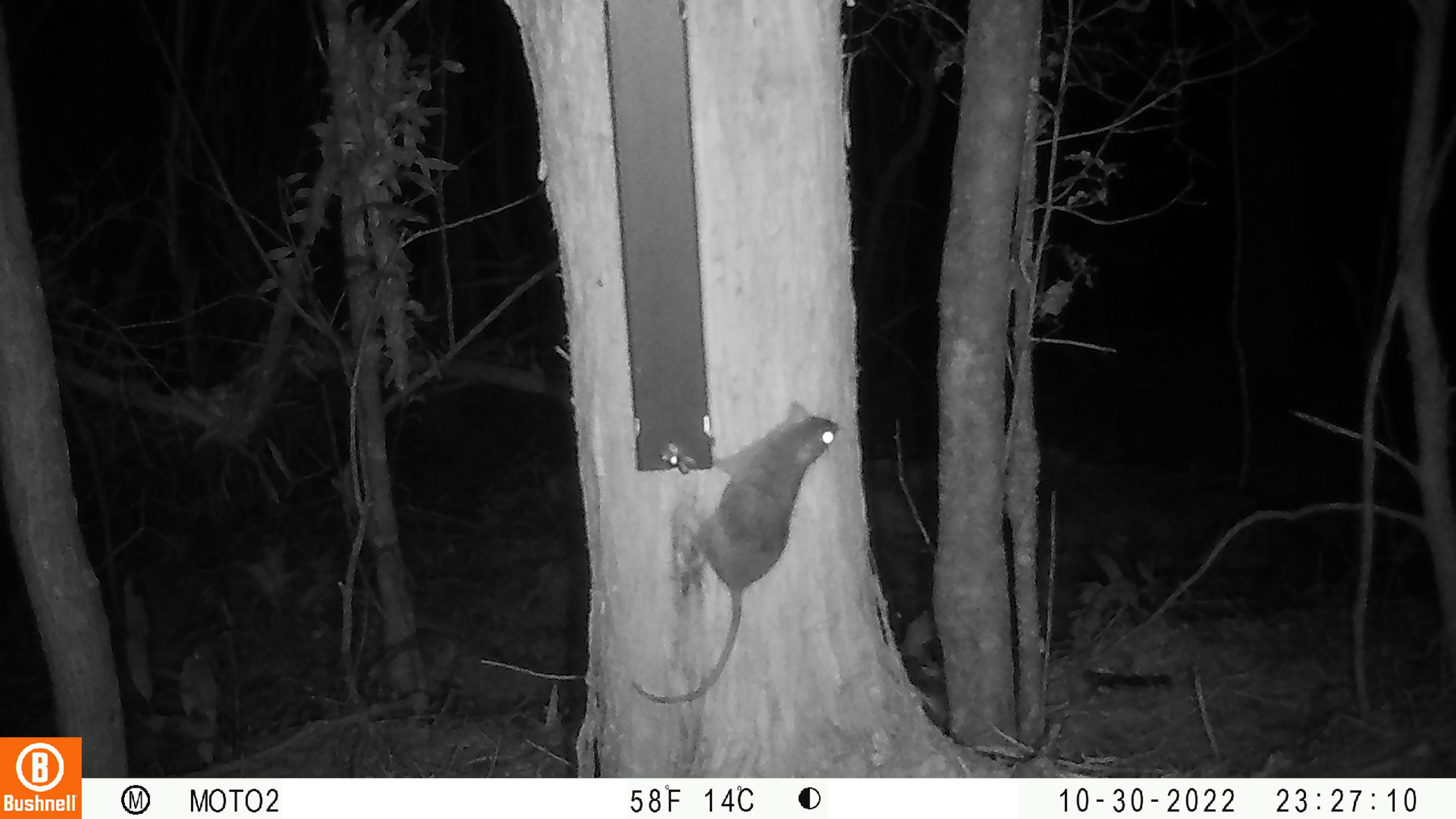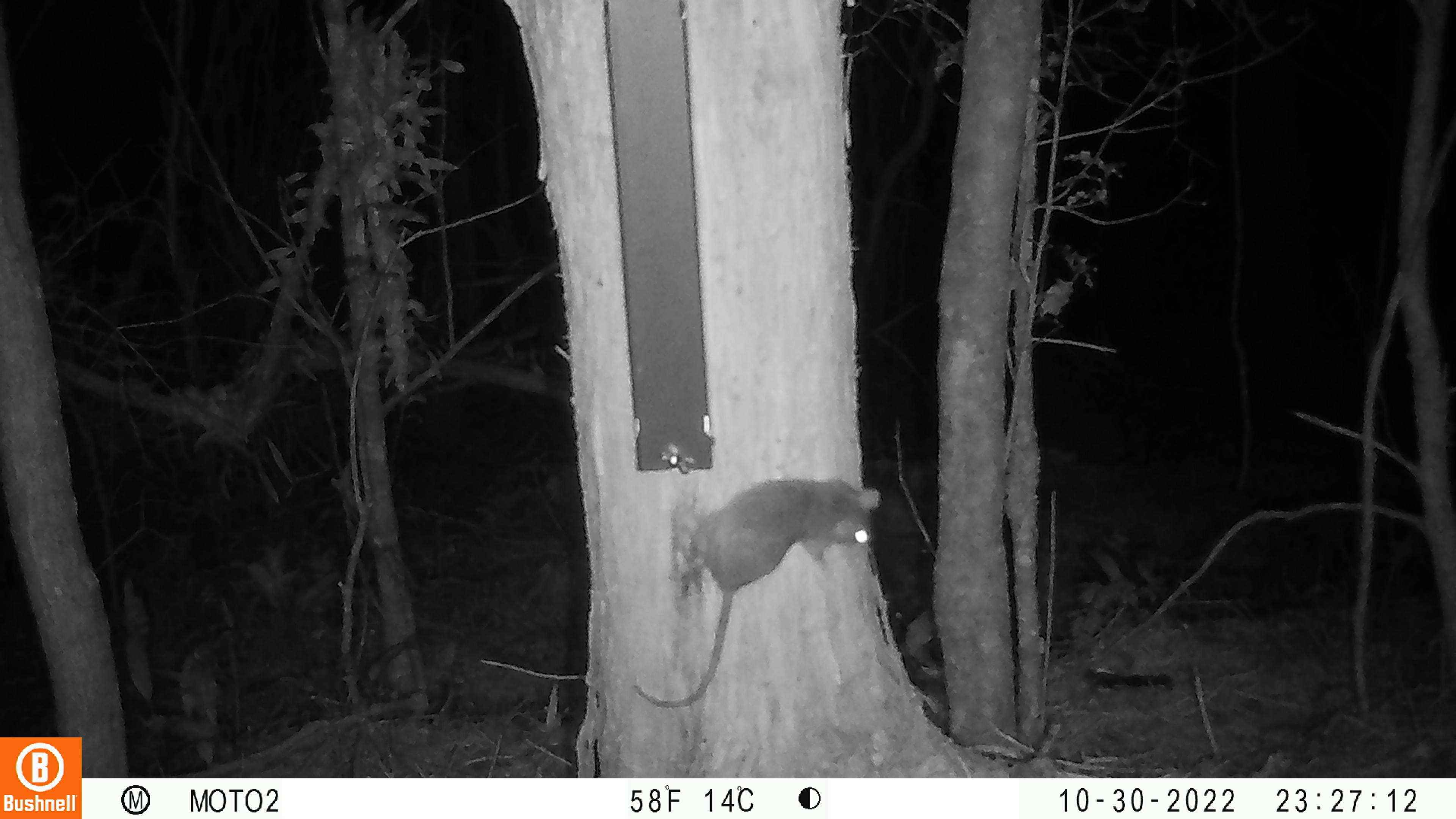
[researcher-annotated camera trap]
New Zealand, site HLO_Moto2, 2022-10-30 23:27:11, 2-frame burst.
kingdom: Animalia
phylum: Chordata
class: Mammalia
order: Rodentia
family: Muridae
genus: Rattus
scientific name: Rattus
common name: rat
Rat (Rattus).